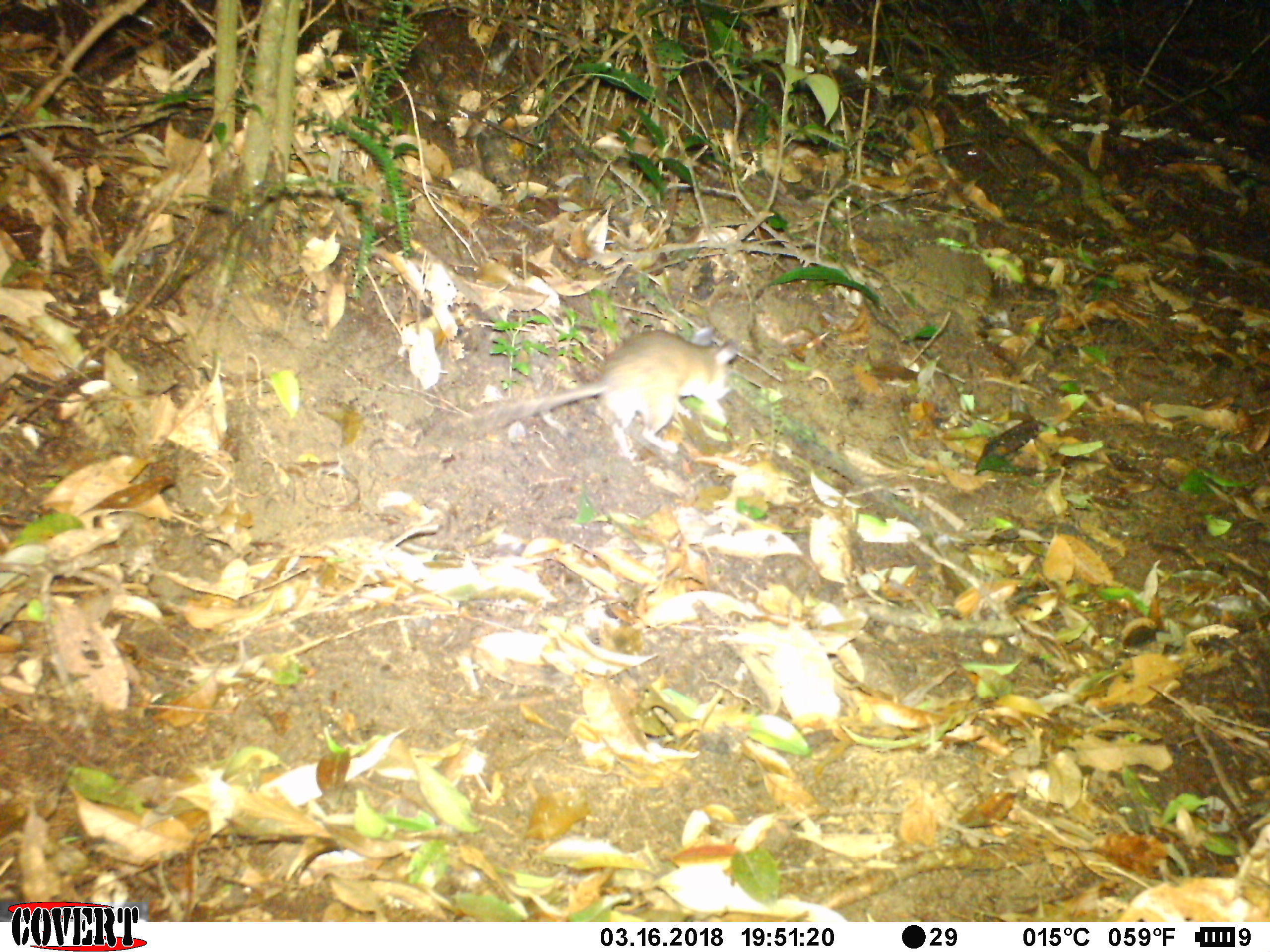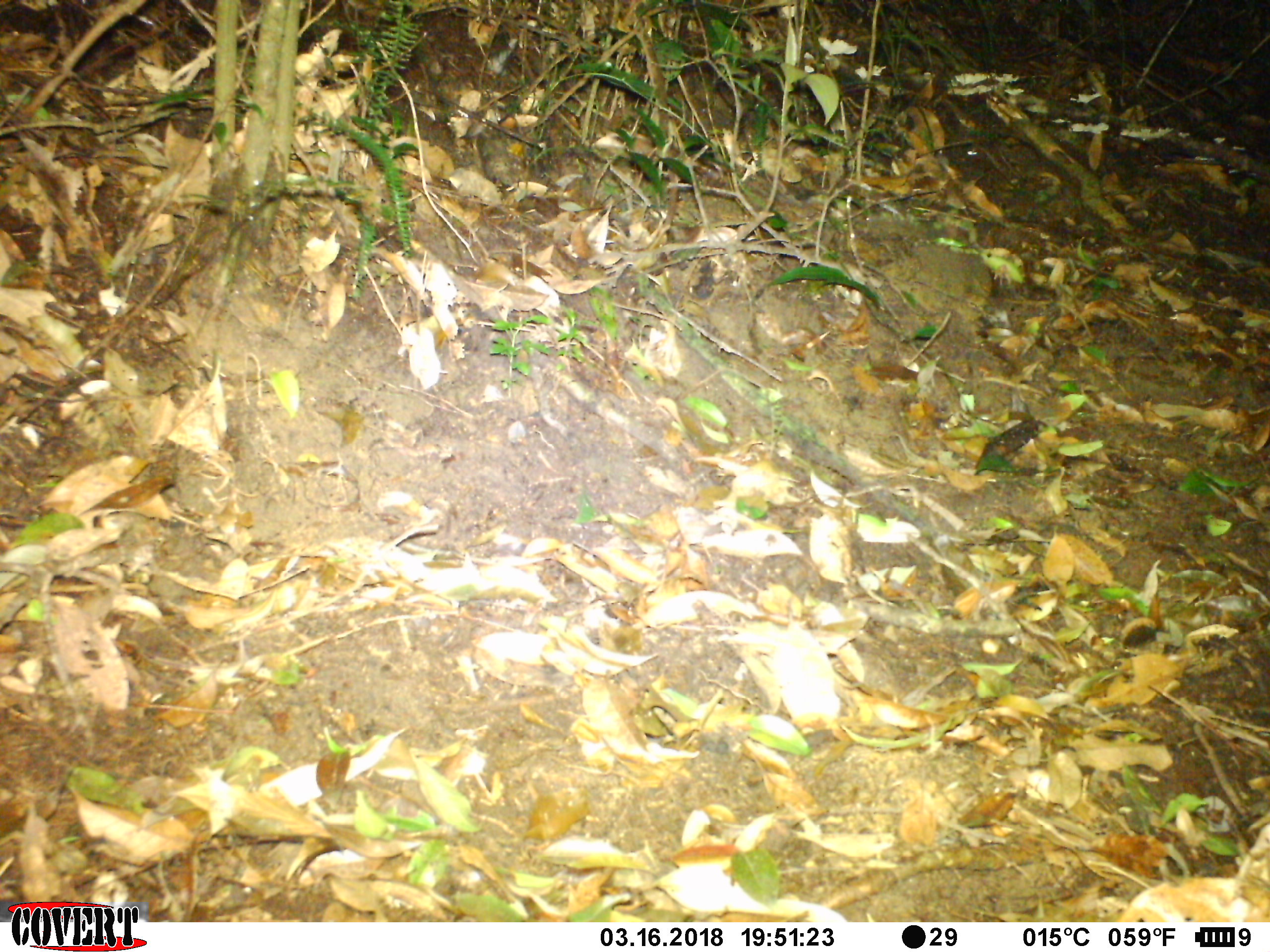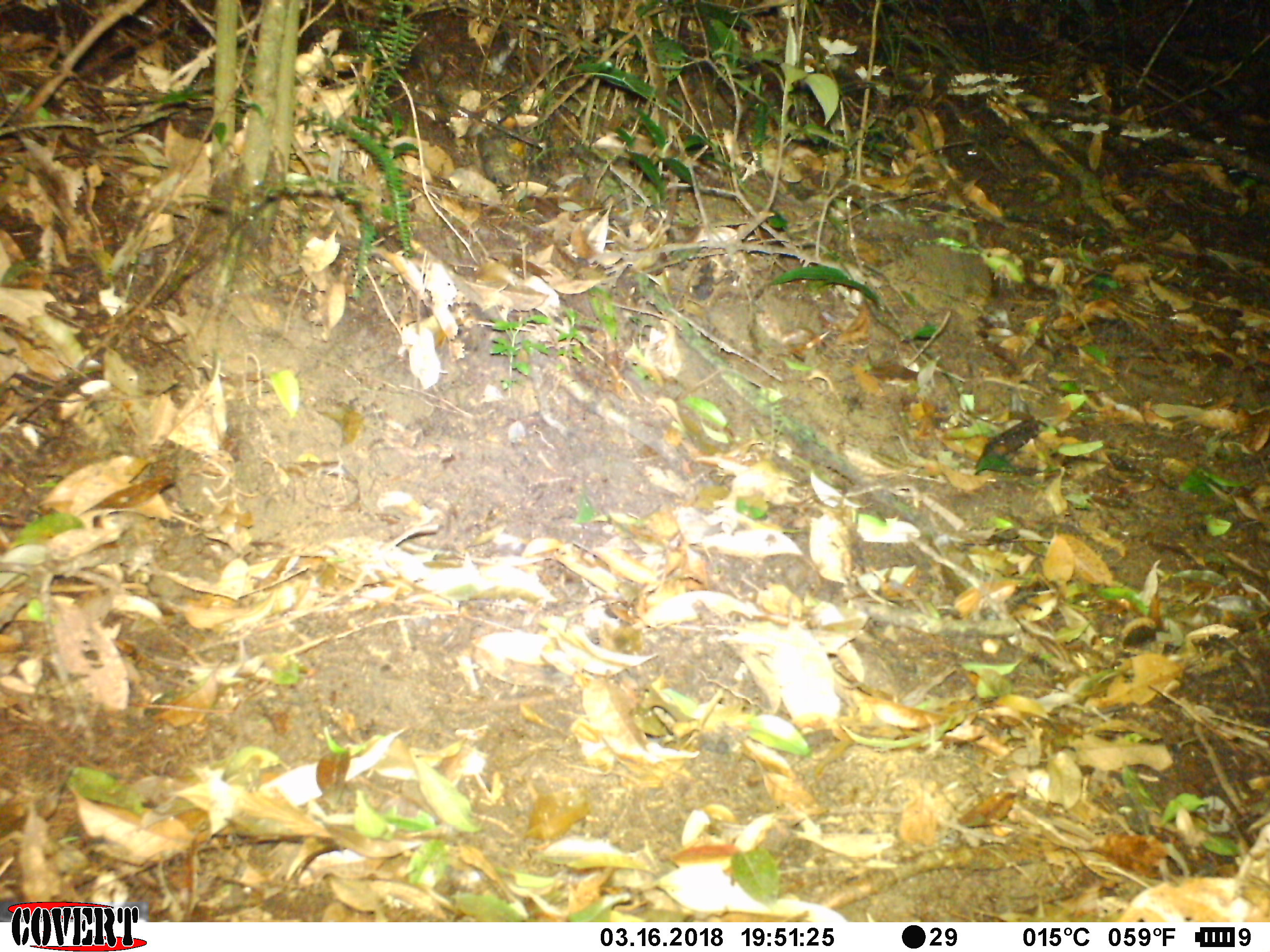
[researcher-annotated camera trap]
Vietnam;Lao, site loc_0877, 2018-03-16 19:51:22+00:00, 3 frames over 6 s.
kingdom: Animalia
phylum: Chordata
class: Mammalia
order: Rodentia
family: Muridae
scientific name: Muridae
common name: old-world mice and rats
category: unidentified murid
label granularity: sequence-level